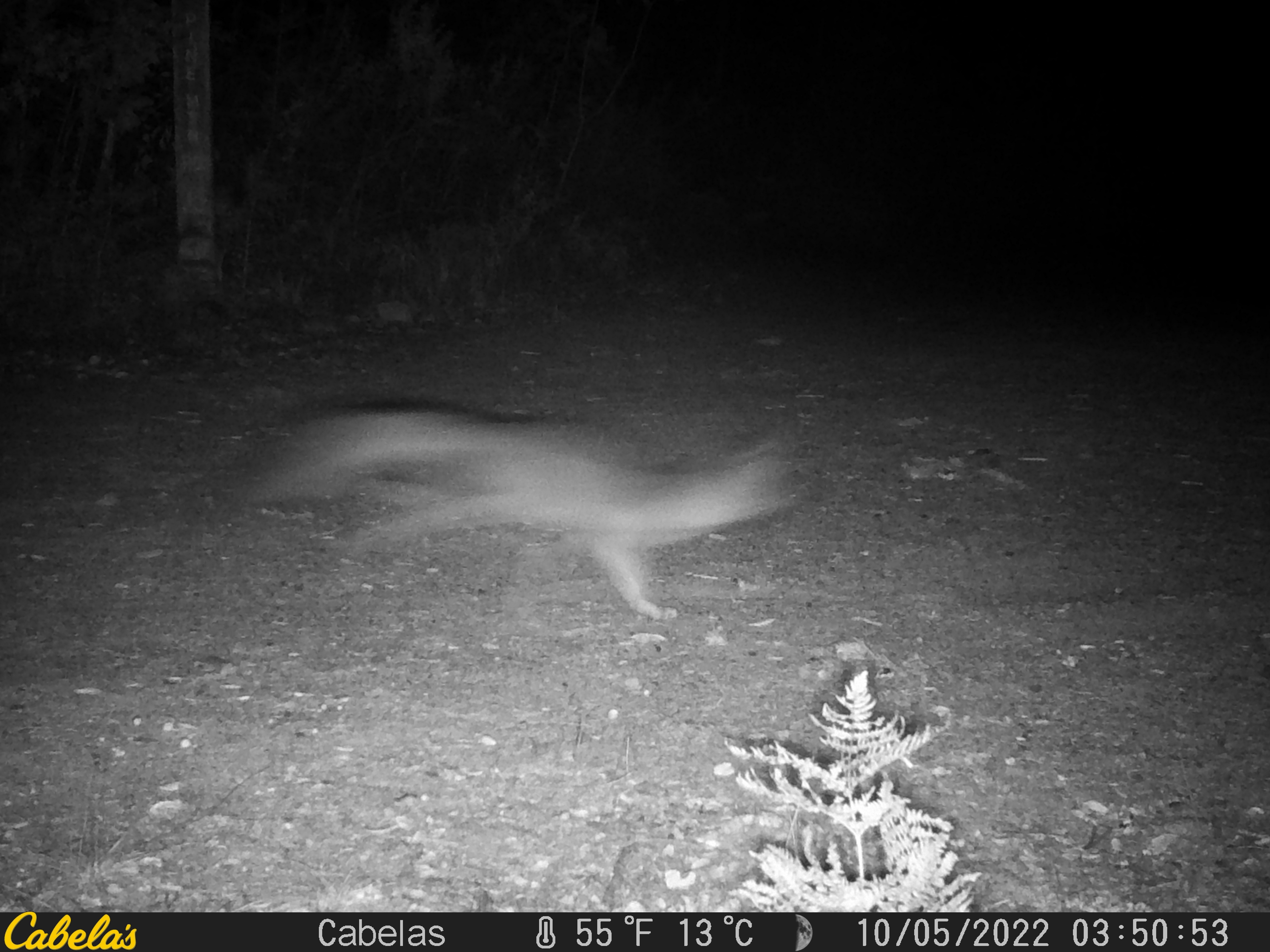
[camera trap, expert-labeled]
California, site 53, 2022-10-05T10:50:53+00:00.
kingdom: Animalia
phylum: Chordata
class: Mammalia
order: Carnivora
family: Canidae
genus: Urocyon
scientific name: Urocyon cinereoargenteus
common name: gray fox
Gray fox (Urocyon cinereoargenteus).